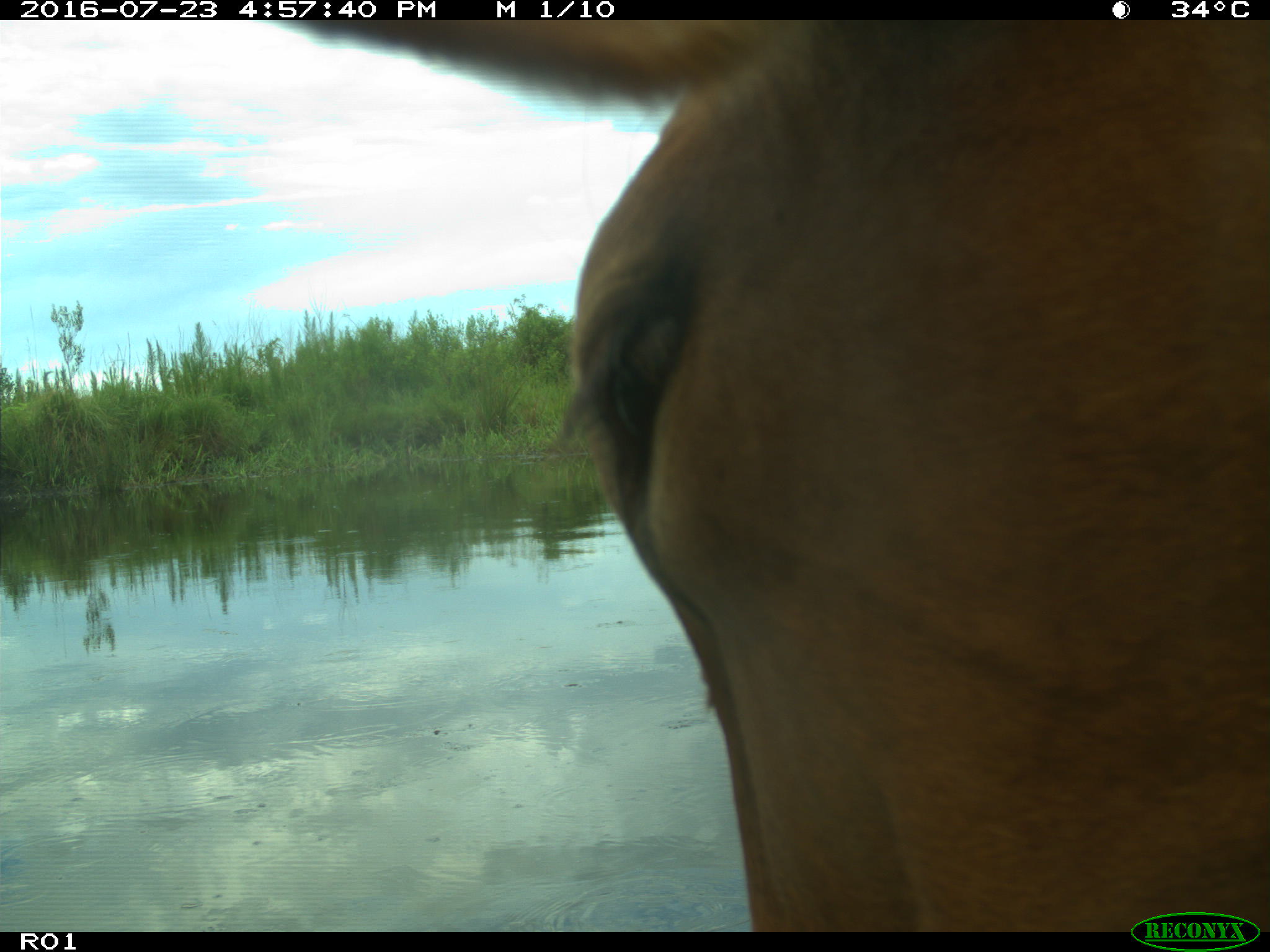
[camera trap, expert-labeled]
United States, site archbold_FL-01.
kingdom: Animalia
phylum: Chordata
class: Mammalia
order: Artiodactyla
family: Bovidae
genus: Bos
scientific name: Bos taurus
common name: domestic cow